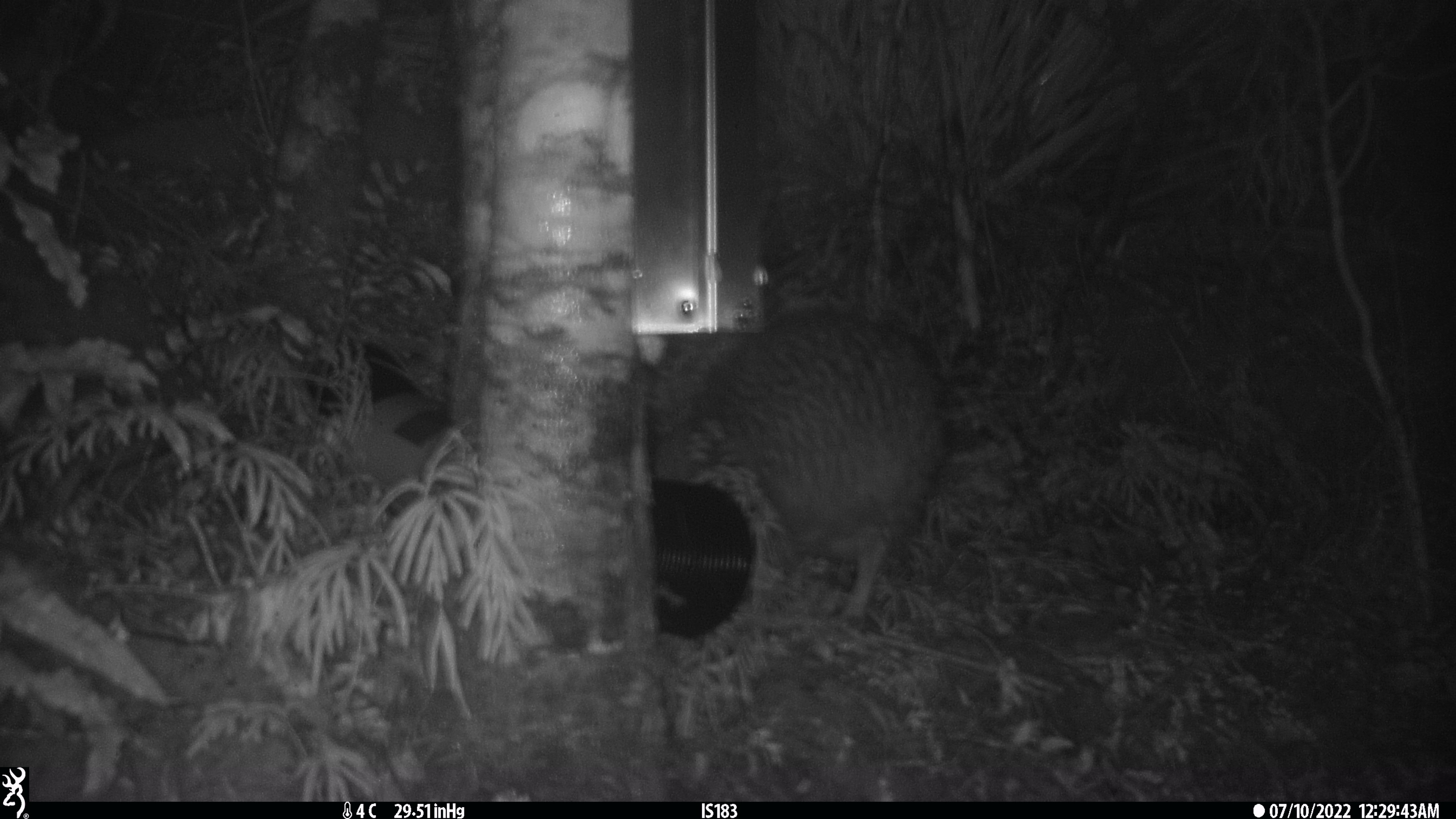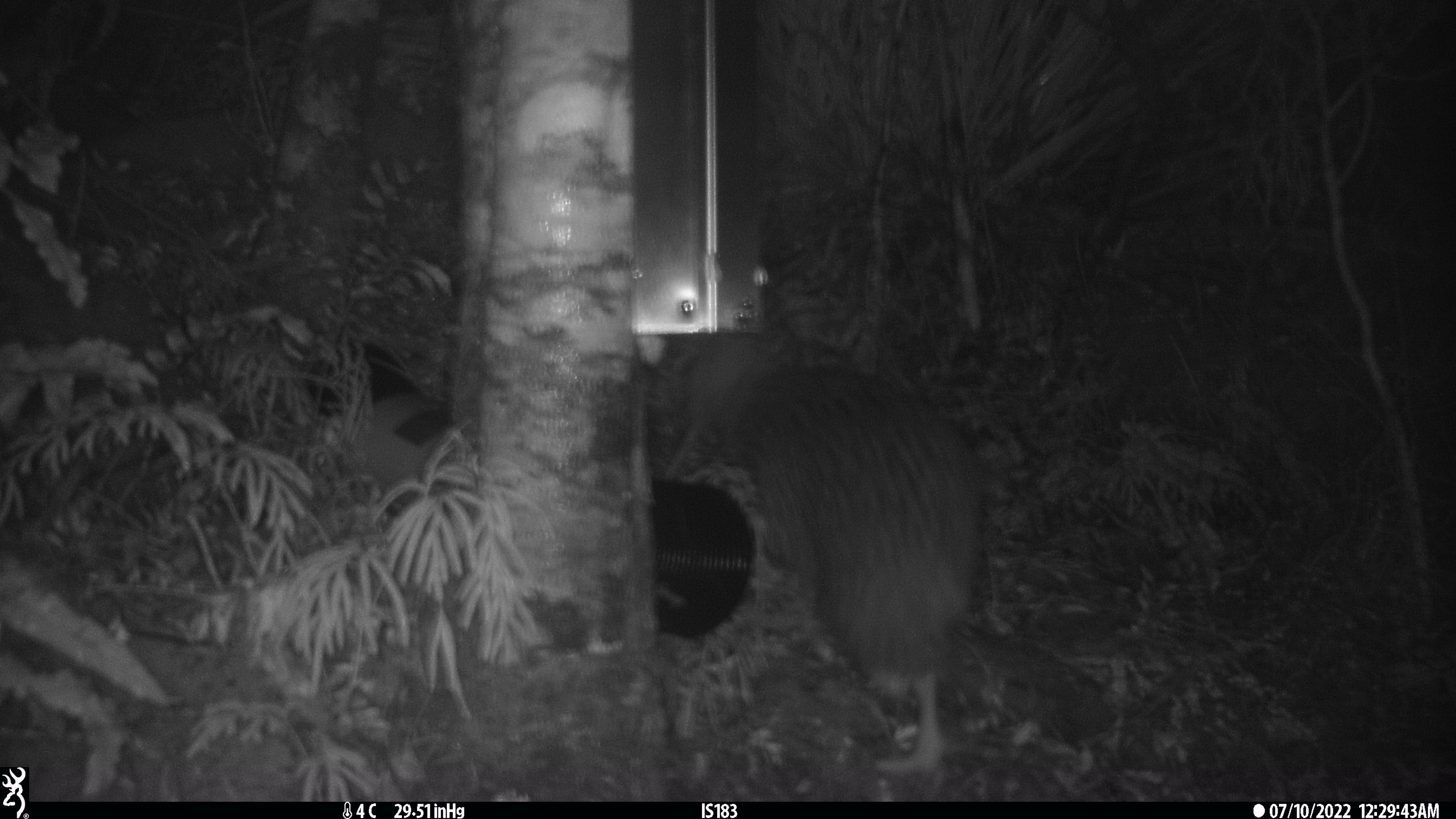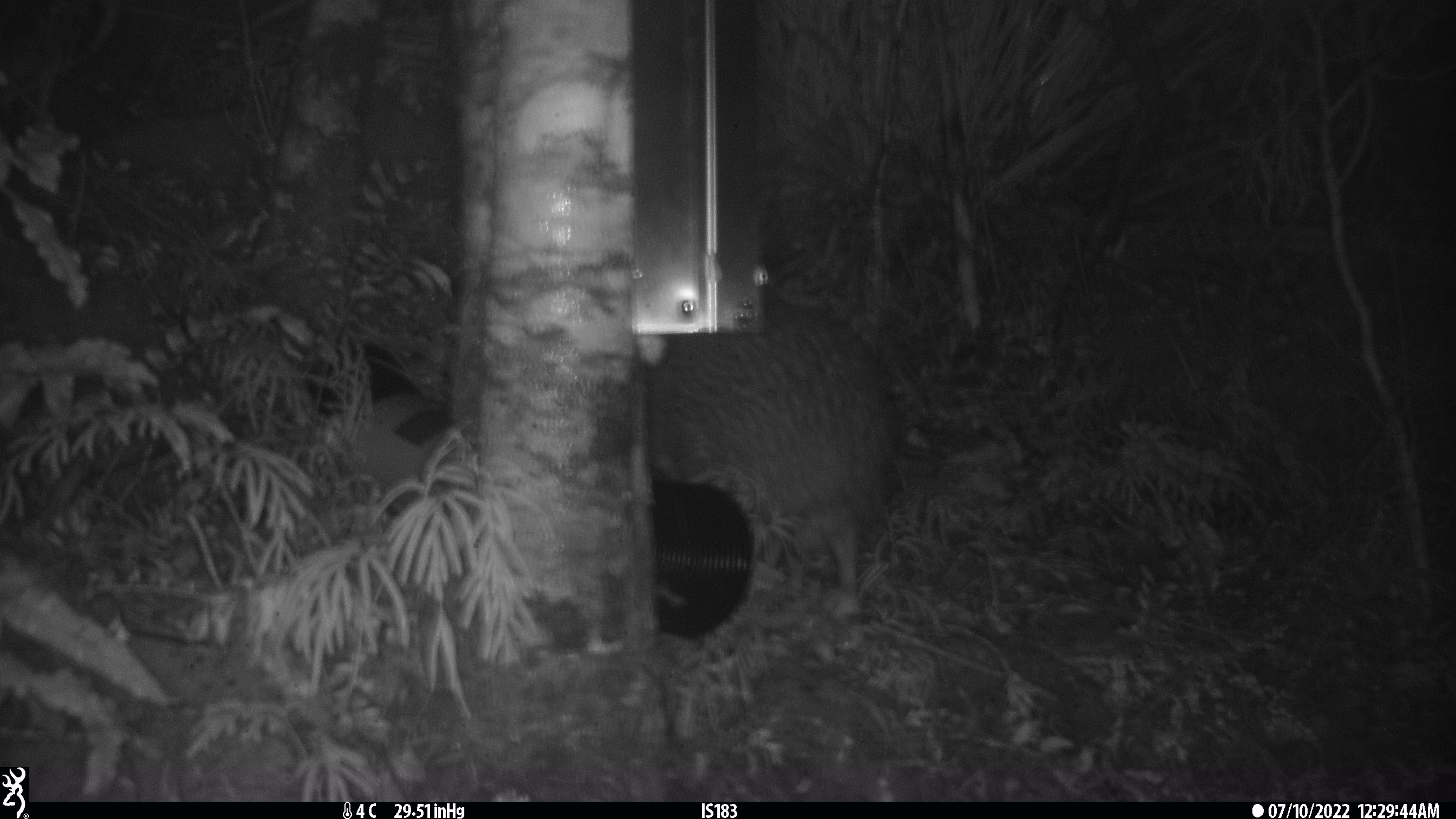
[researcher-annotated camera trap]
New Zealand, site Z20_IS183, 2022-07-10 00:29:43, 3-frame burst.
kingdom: Animalia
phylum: Chordata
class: Aves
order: Apterygiformes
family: Apterygidae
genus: Apteryx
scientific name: Apteryx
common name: kiwi